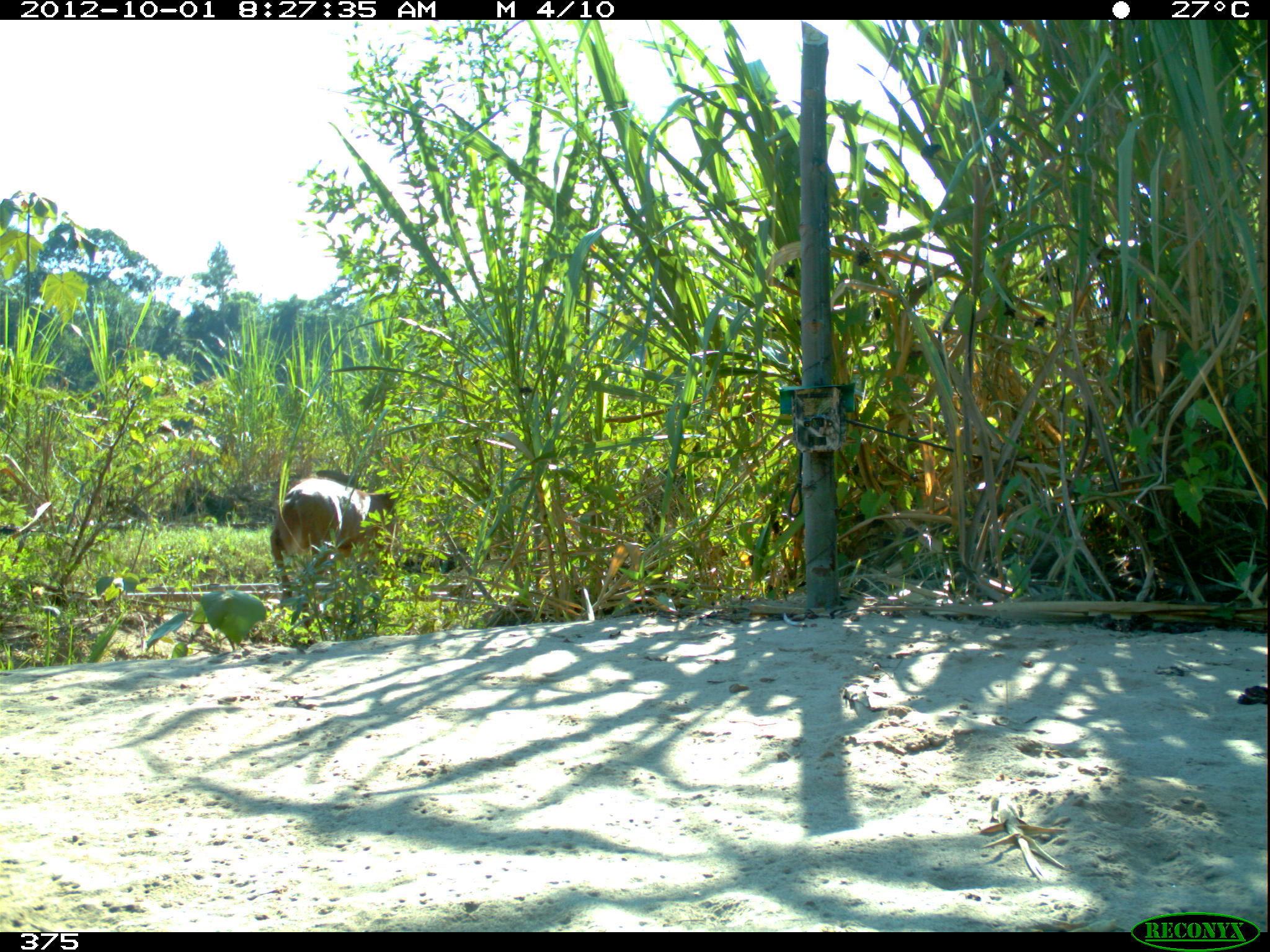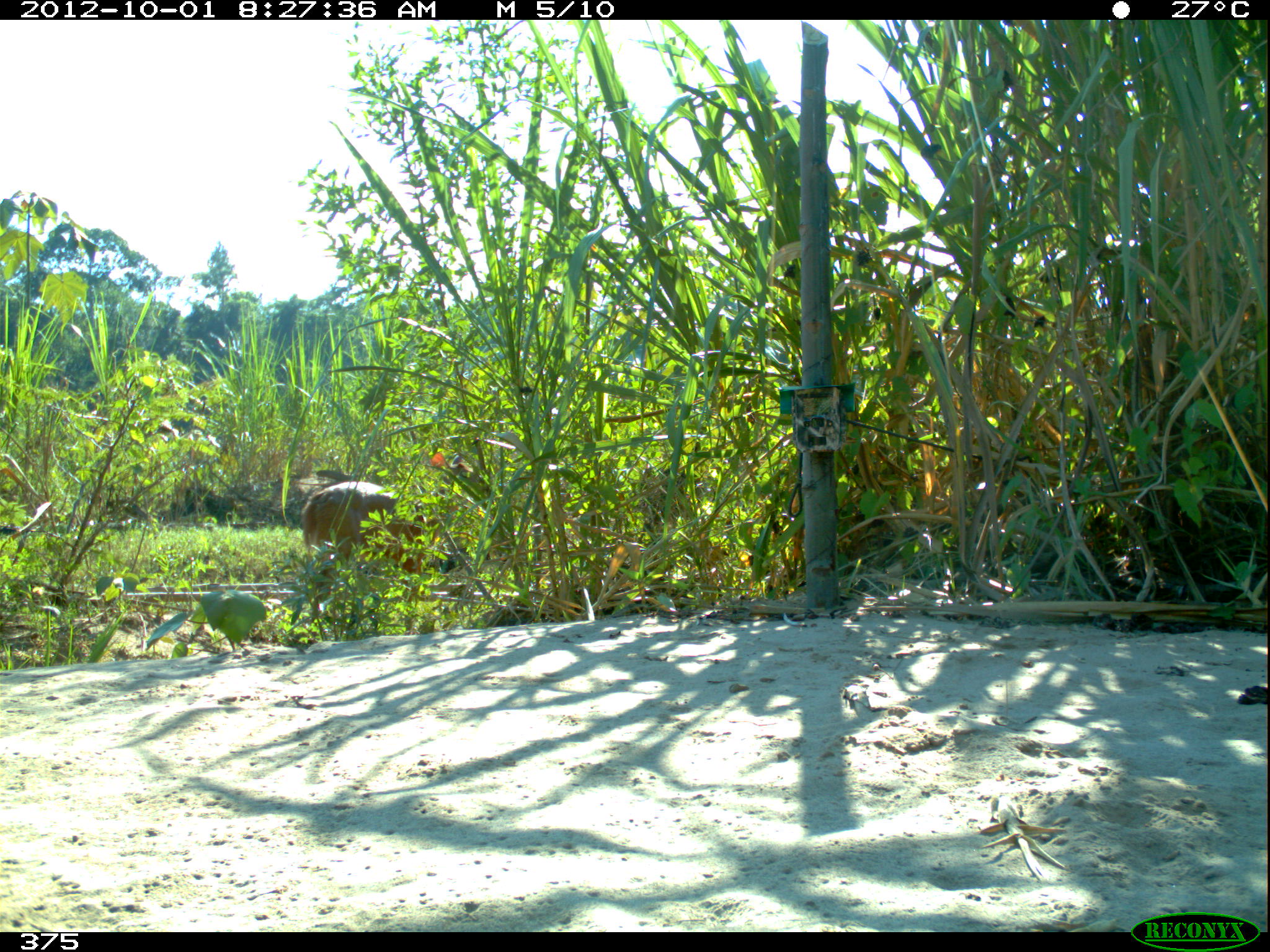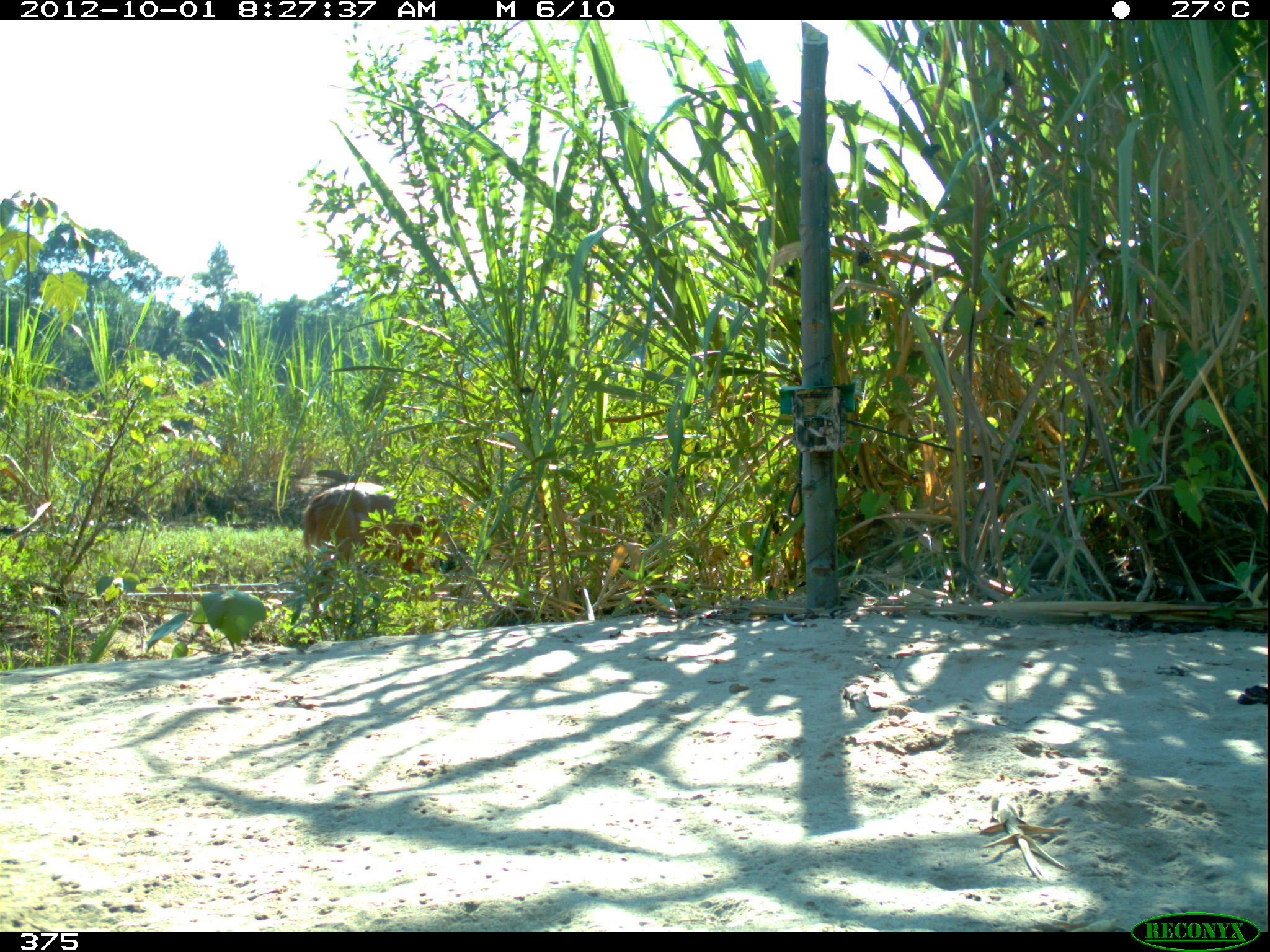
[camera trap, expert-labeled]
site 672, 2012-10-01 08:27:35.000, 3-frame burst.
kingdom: Animalia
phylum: Chordata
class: Mammalia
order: Artiodactyla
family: Cervidae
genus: Mazama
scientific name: Mazama americana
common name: red brocket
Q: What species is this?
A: Mazama americana (red brocket).